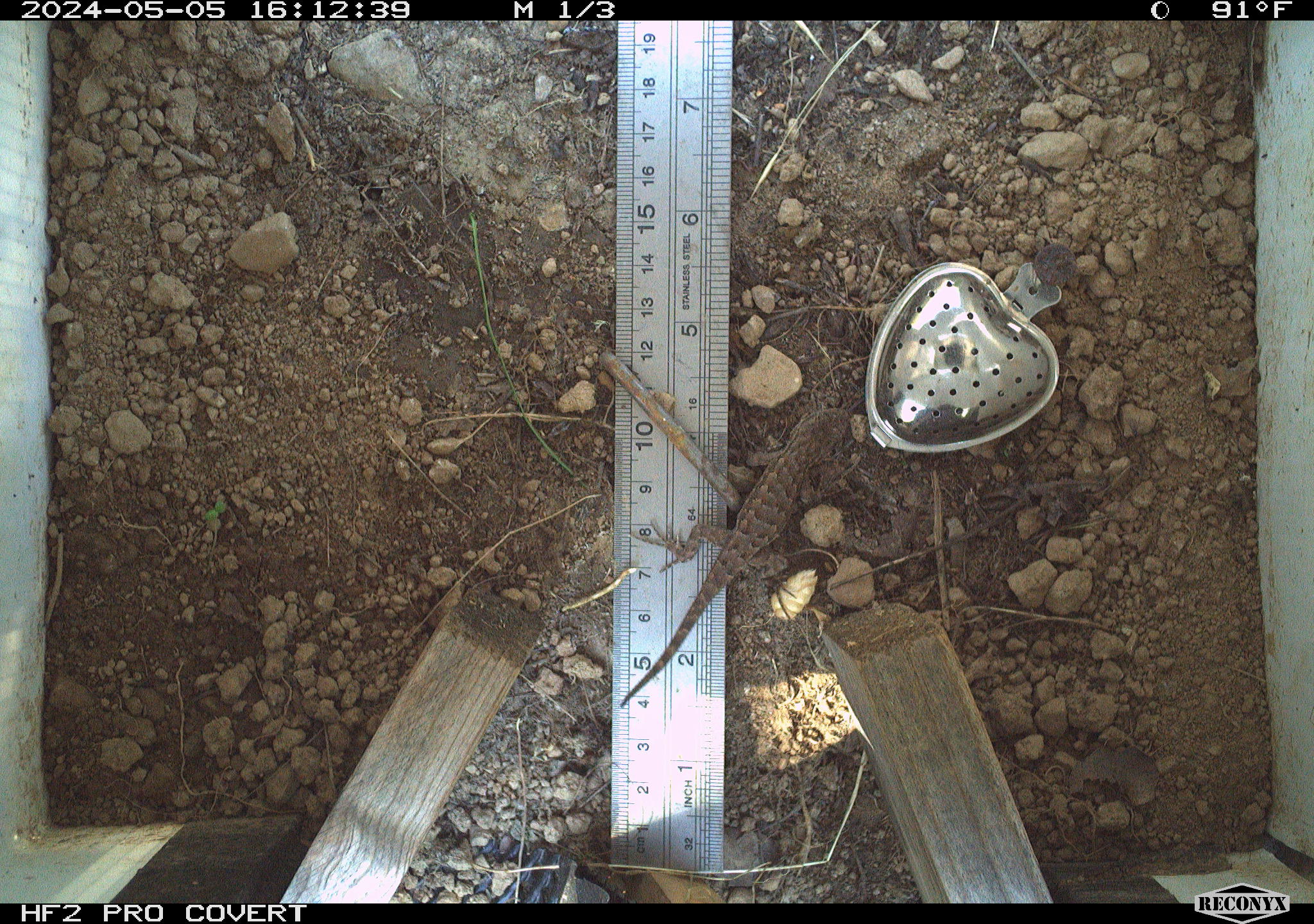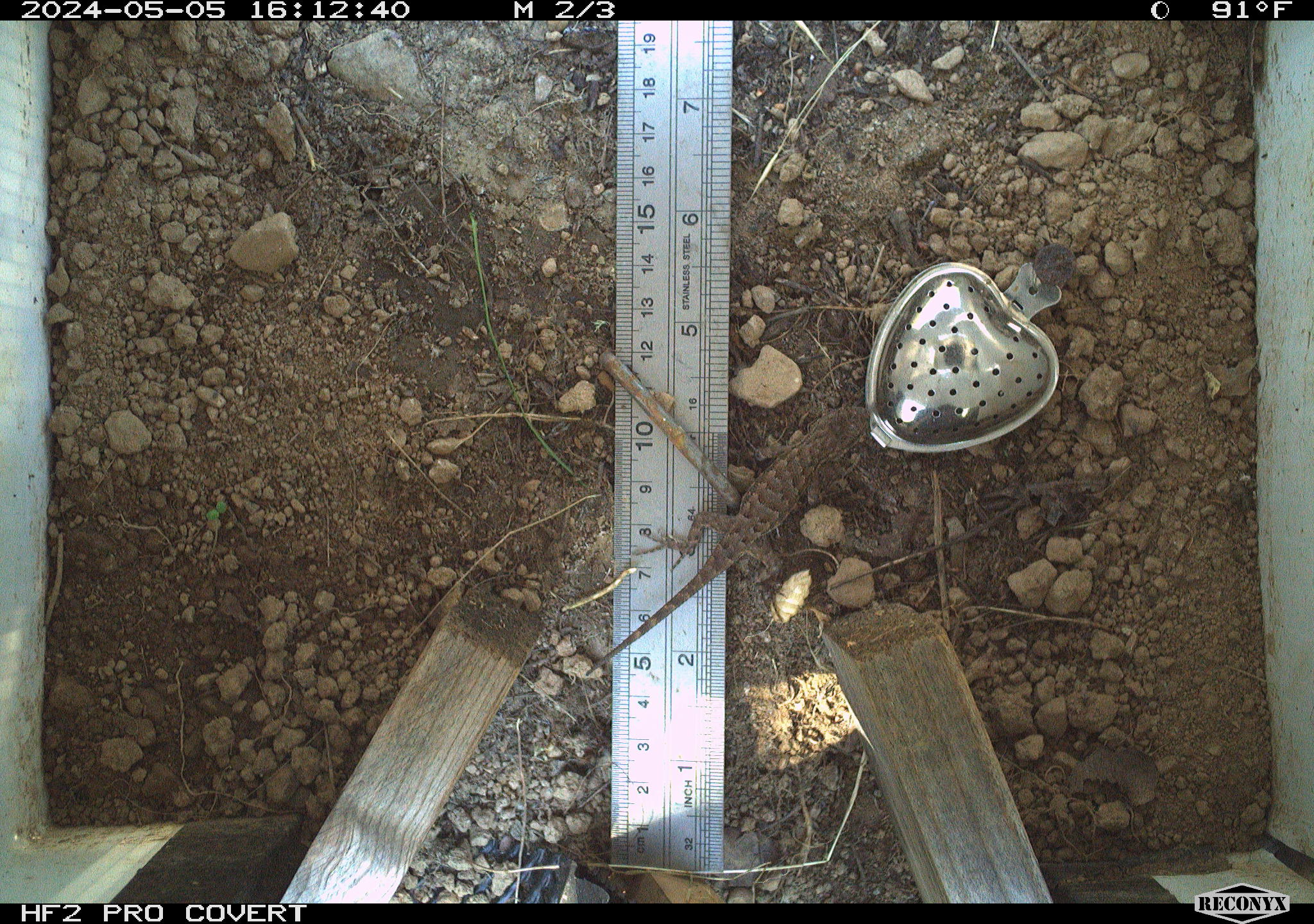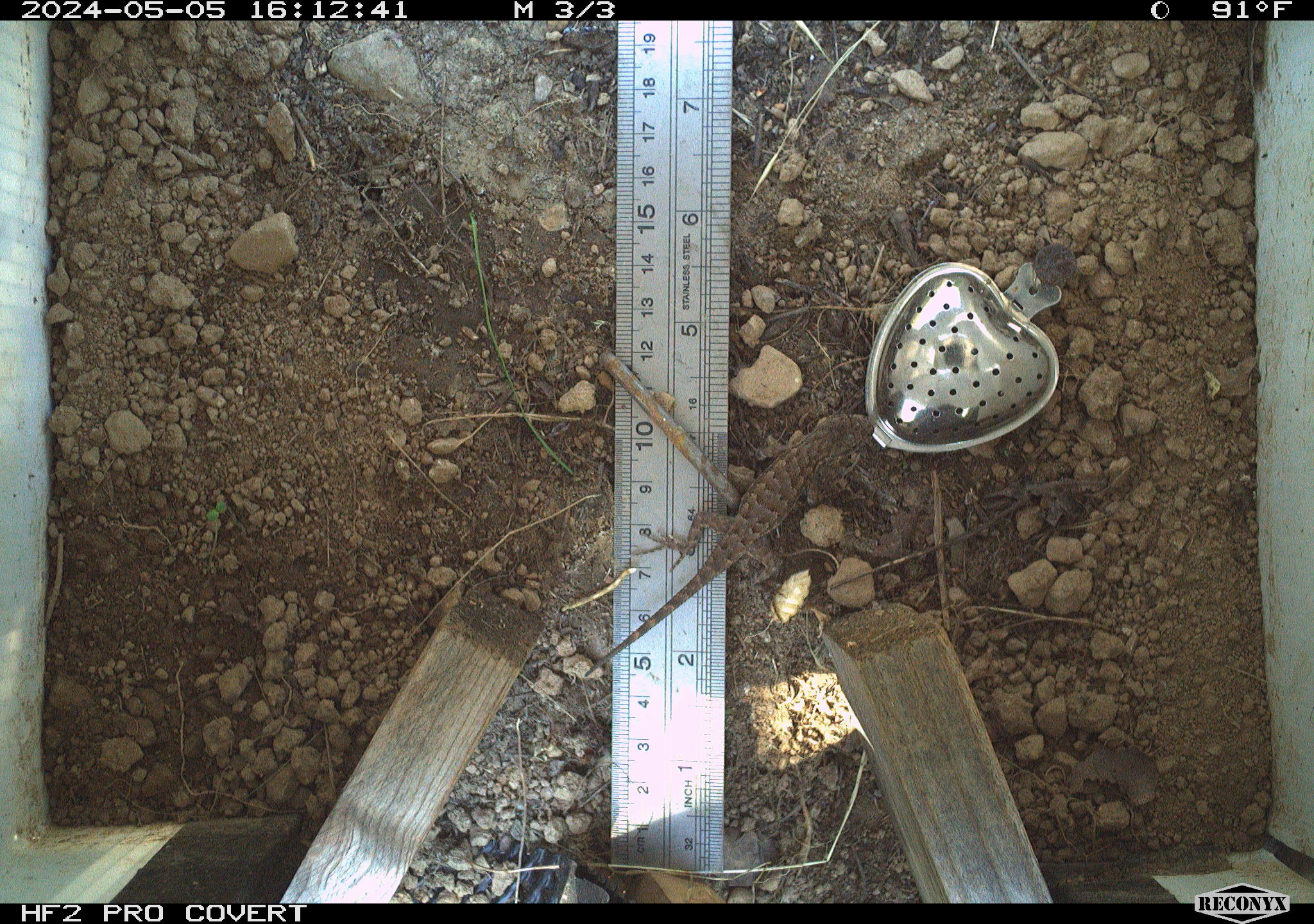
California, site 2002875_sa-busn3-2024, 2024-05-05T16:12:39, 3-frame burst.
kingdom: Animalia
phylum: Chordata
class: Reptilia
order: Squamata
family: Phrynosomatidae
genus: Sceloporus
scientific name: Sceloporus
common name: spiny lizards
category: sceloporus species